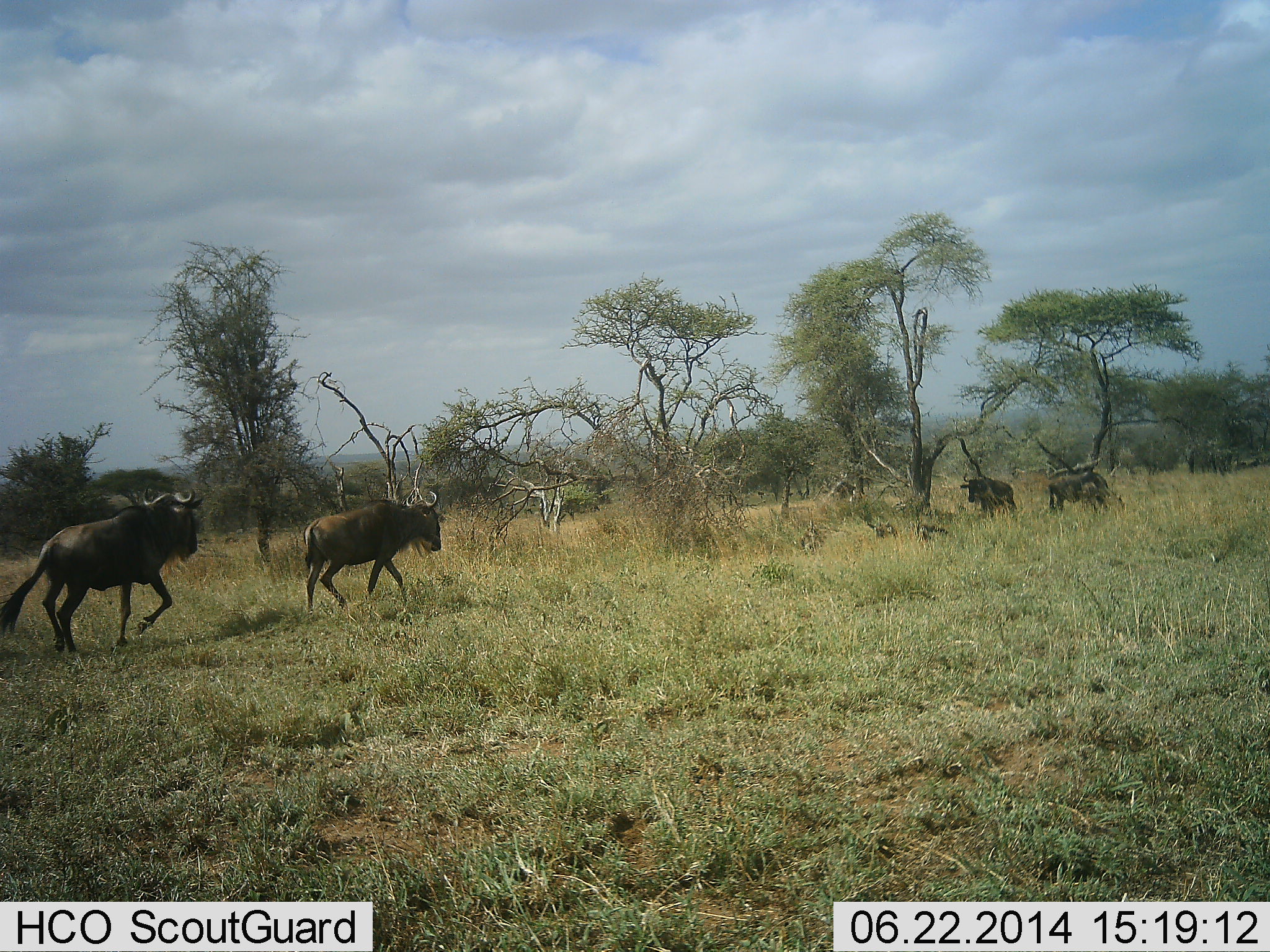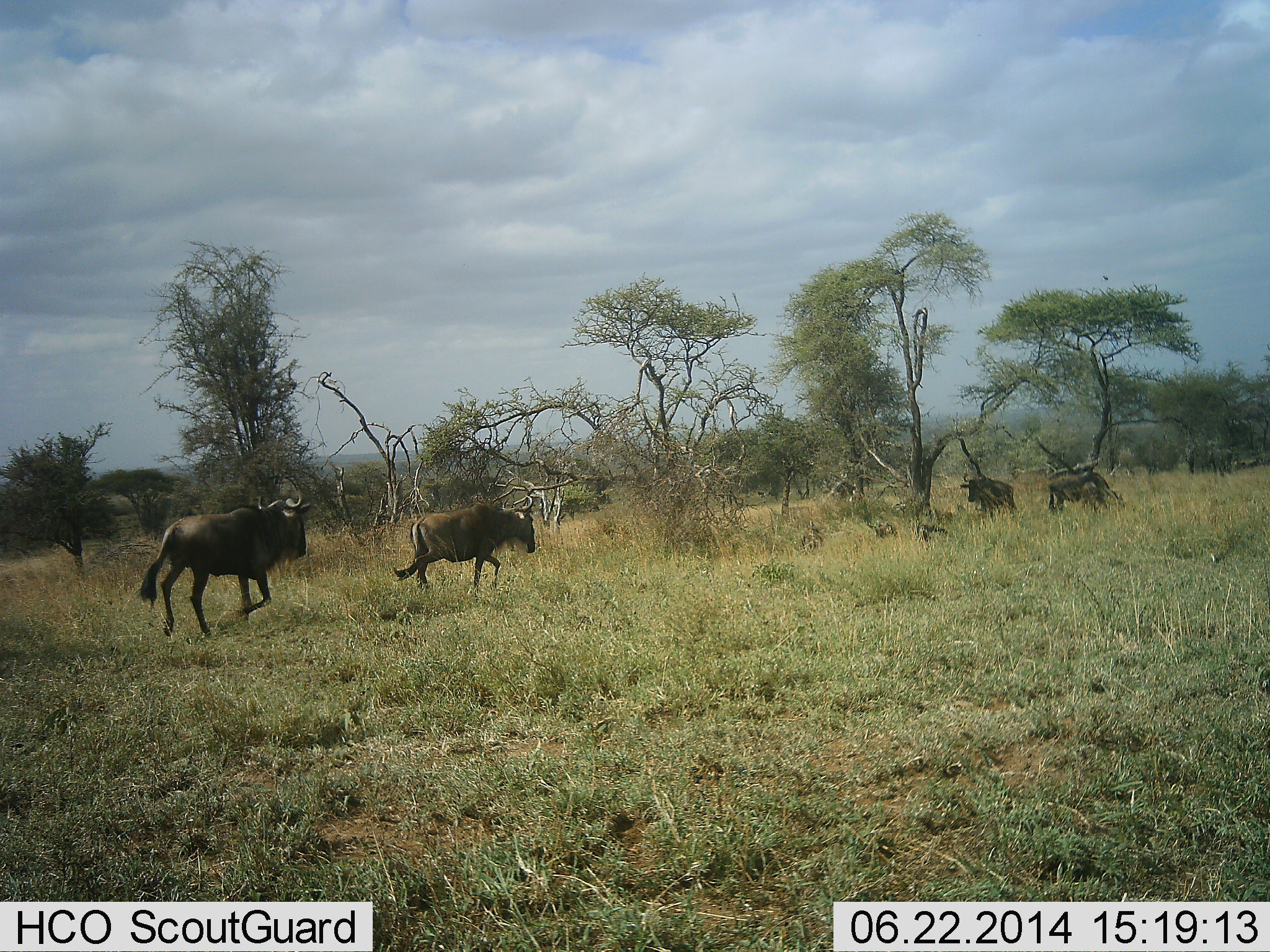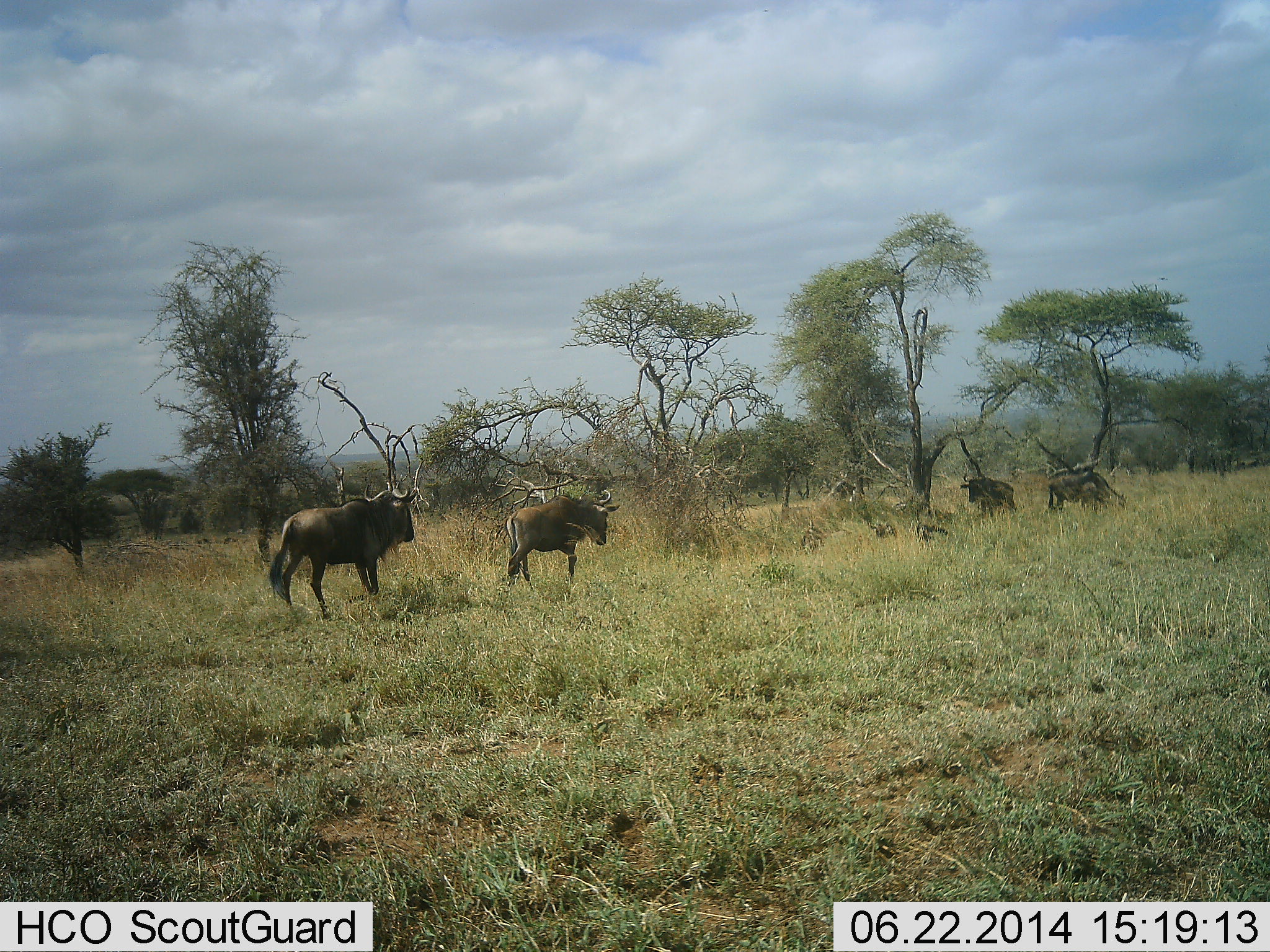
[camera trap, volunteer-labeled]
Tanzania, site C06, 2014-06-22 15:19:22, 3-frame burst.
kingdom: Animalia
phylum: Chordata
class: Mammalia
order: Artiodactyla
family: Bovidae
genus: Connochaetes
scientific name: Connochaetes taurinus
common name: blue wildebeest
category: wildebeest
Wildebeest (blue wildebeest) (Connochaetes taurinus), count 4. Behavior (volunteer vote fractions): standing 70%, resting 0%, moving 100%, interacting 0%. Young present (vote fraction): 0%. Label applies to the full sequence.